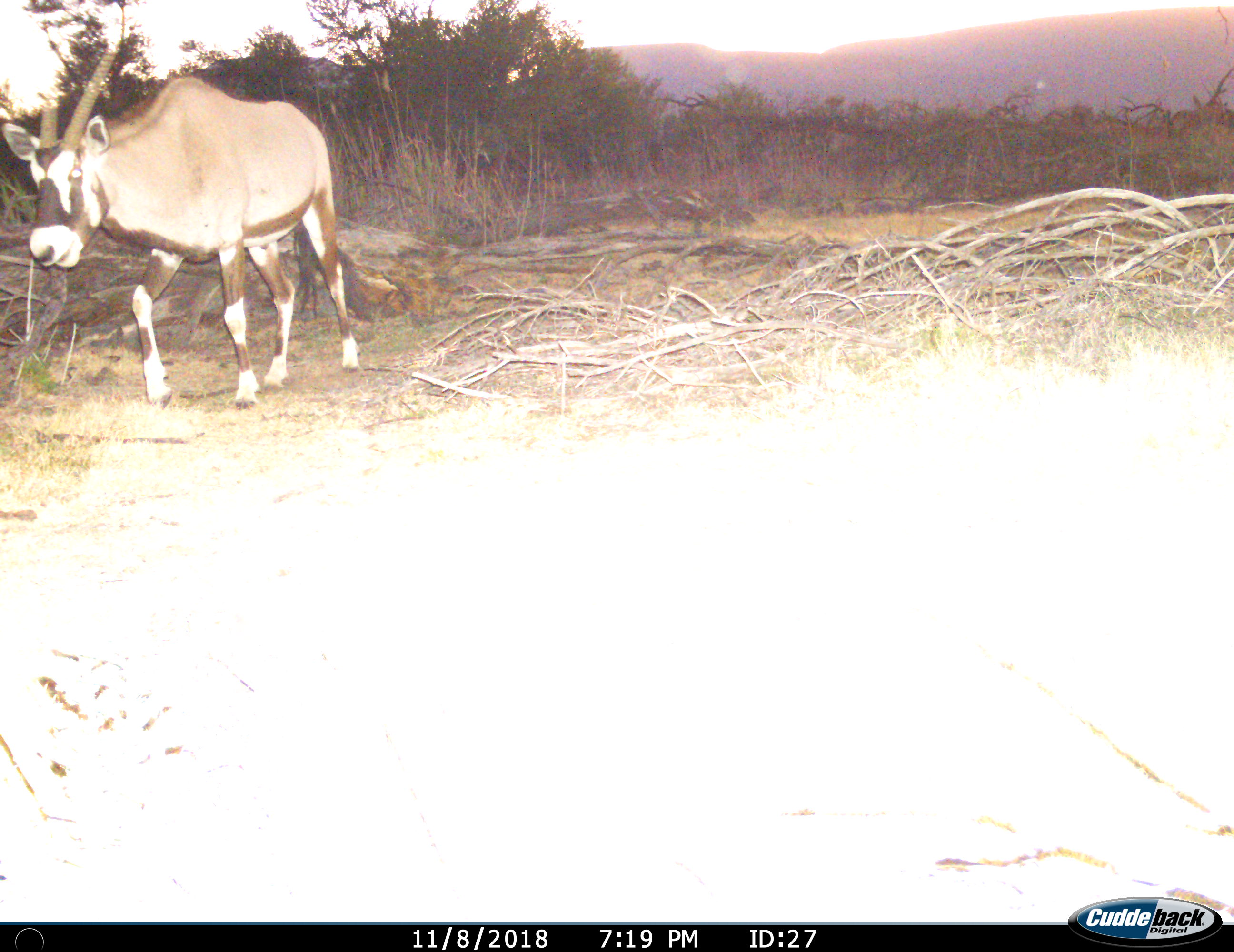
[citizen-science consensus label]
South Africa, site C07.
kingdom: Animalia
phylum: Chordata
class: Mammalia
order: Artiodactyla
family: Bovidae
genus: Oryx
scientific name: Oryx gazella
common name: gemsbok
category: gemsbokoryx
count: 1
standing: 0%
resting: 0%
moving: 100%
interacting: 0%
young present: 0%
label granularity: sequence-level